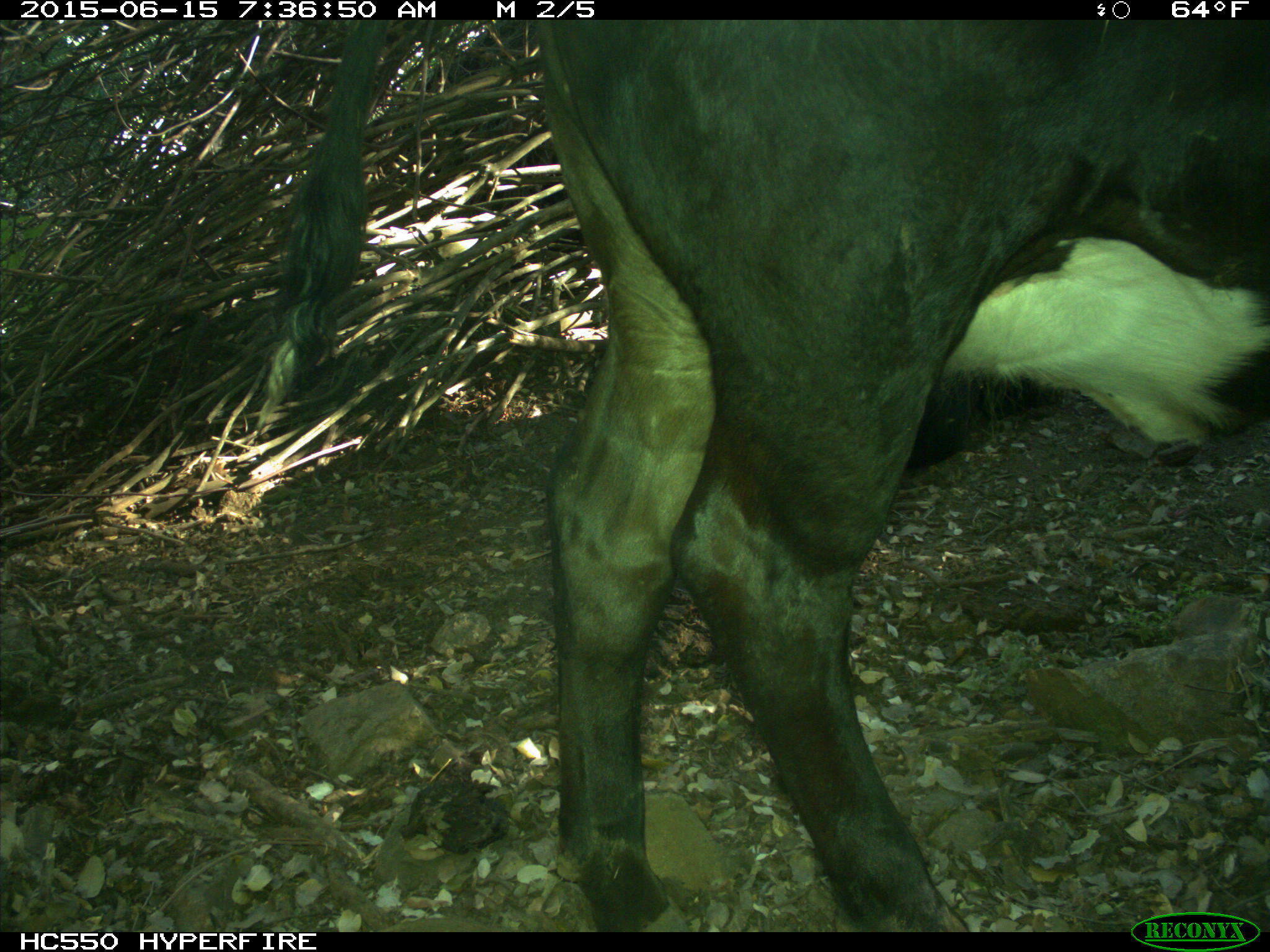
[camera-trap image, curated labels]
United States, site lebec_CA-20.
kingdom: Animalia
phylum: Chordata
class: Mammalia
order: Artiodactyla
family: Bovidae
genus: Bos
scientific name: Bos taurus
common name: domestic cow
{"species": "Bos taurus (domestic cow)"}